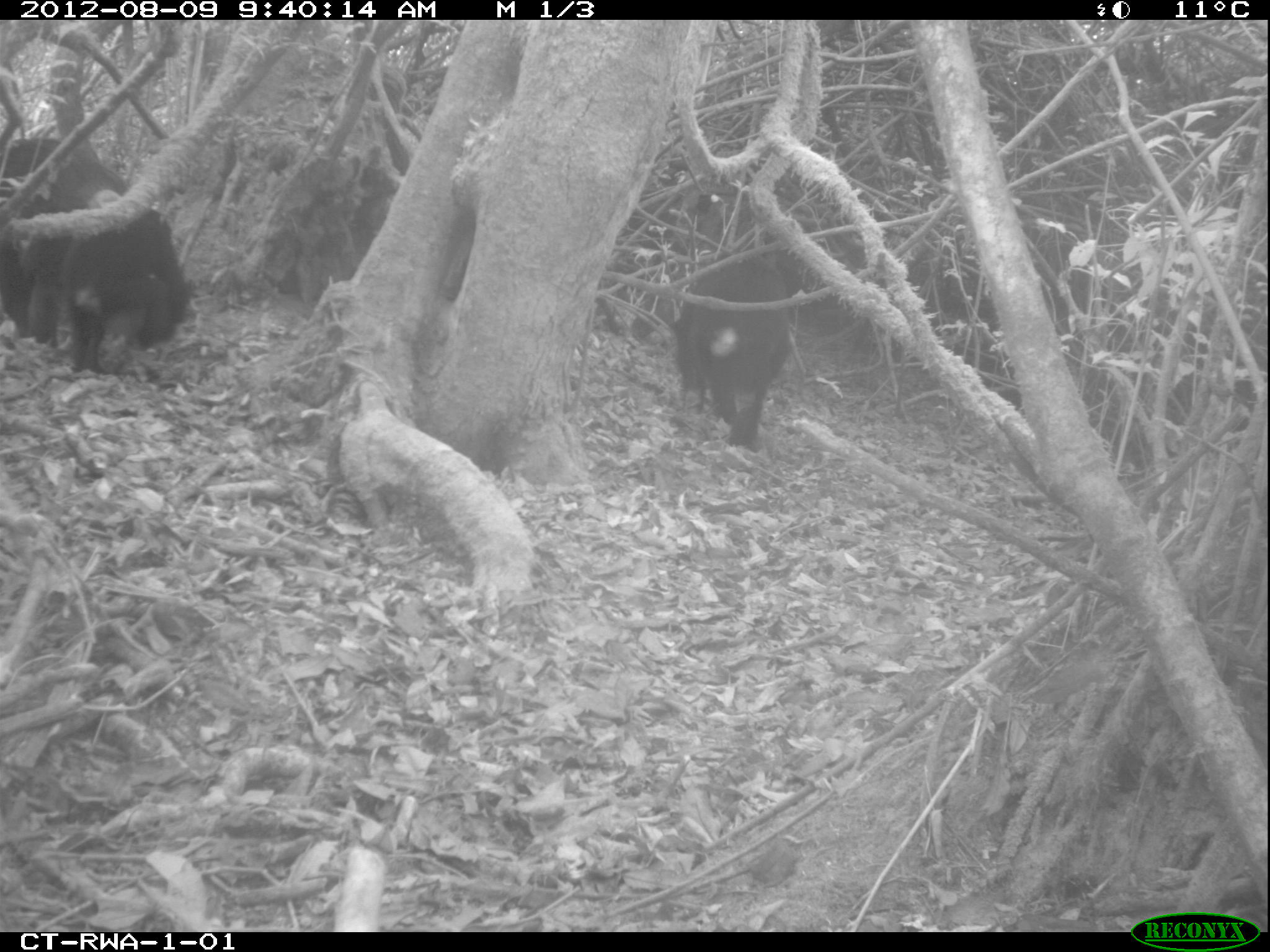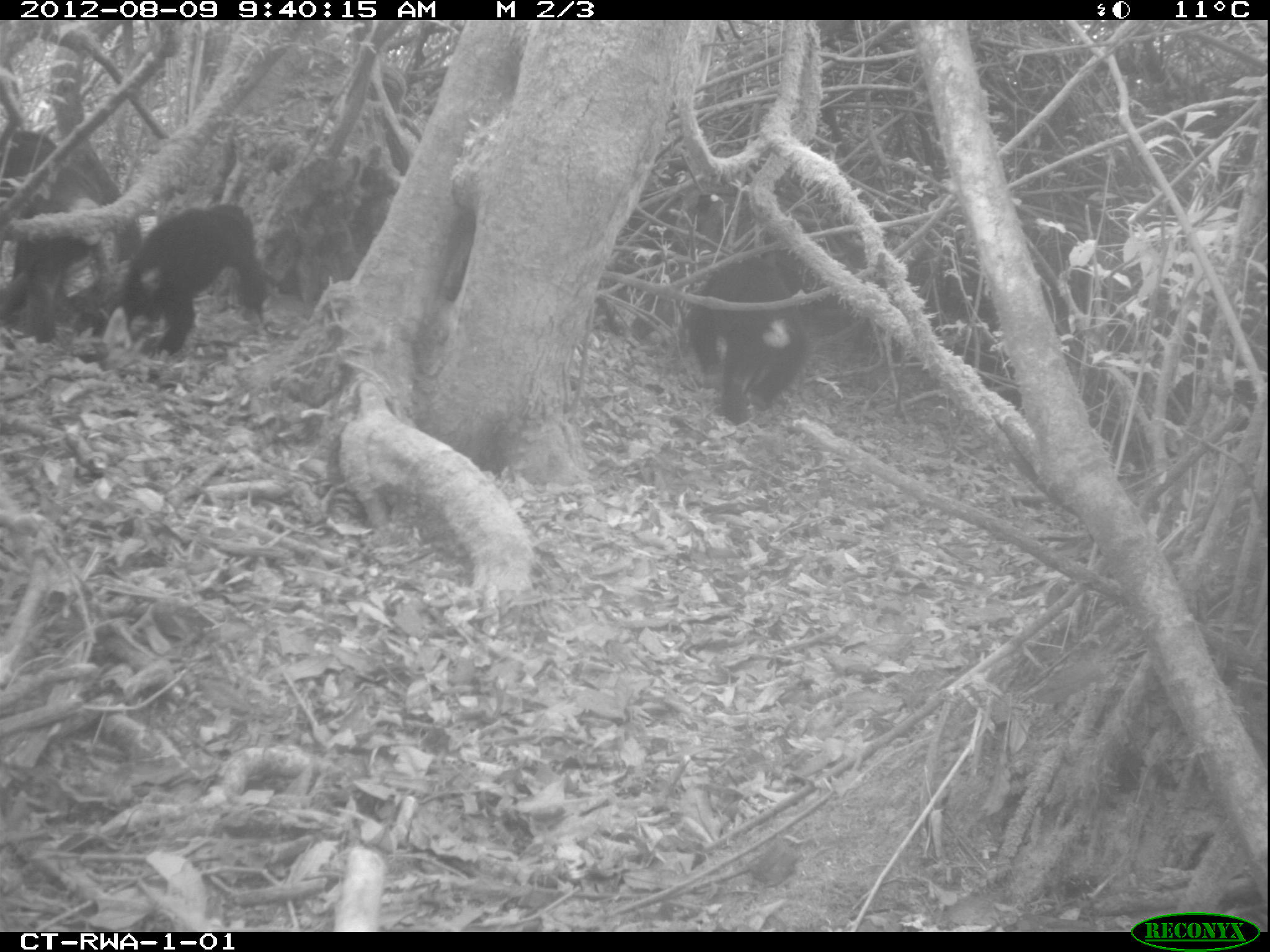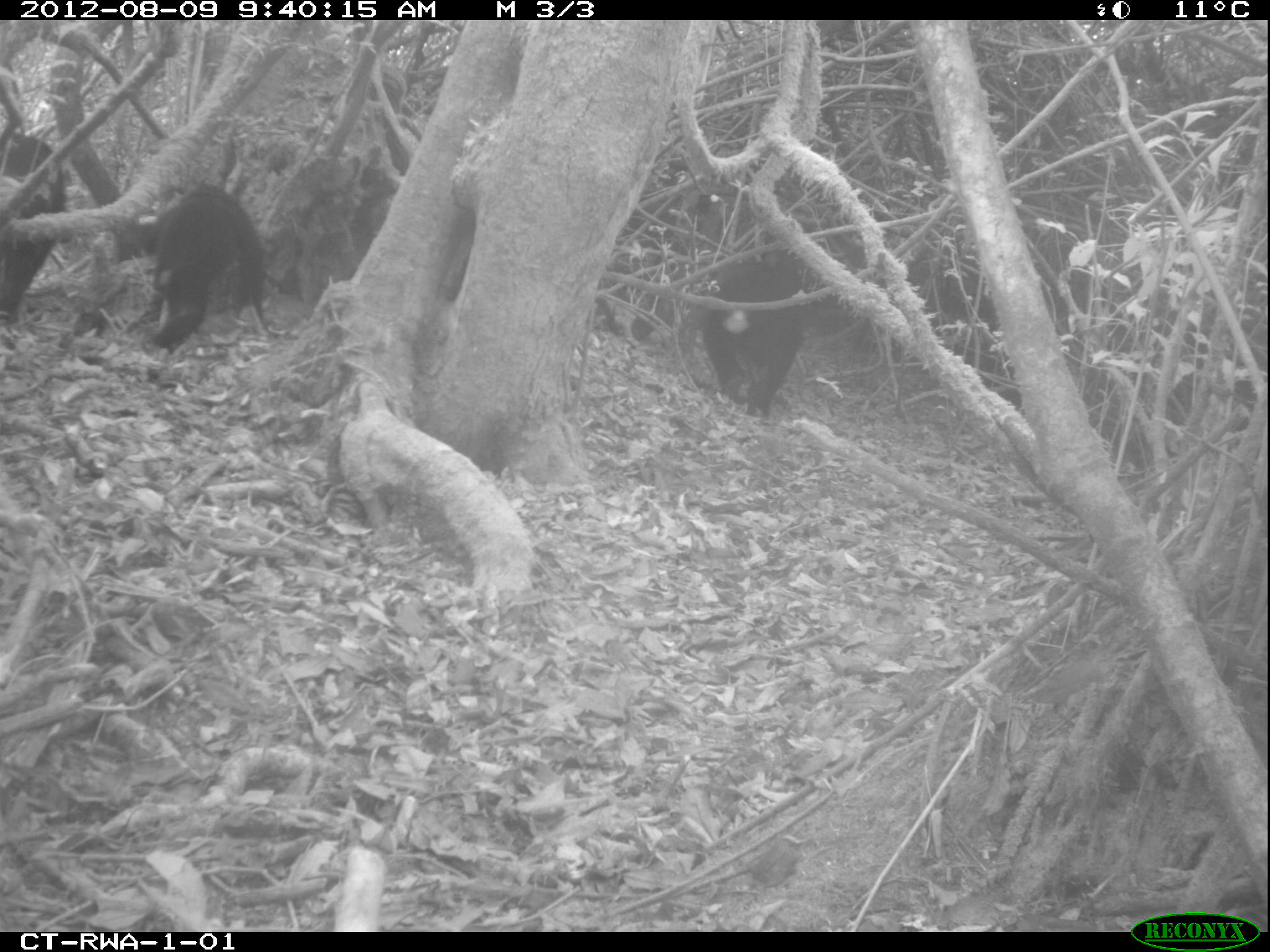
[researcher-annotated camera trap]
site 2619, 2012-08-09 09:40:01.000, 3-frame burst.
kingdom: Animalia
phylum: Chordata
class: Mammalia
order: Primates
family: Hominidae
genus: Pan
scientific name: Pan troglodytes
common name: chimpanzee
Pan troglodytes (chimpanzee), count 3.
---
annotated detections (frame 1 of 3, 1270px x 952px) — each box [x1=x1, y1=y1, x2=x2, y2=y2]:
pan troglodytes: [x1=0, y1=139, x2=191, y2=372]; [x1=670, y1=257, x2=794, y2=447]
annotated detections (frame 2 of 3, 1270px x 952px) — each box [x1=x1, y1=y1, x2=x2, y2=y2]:
pan troglodytes: [x1=0, y1=129, x2=145, y2=337]; [x1=119, y1=203, x2=265, y2=358]; [x1=688, y1=259, x2=815, y2=424]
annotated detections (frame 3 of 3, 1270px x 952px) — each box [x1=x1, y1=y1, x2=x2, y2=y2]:
pan troglodytes: [x1=126, y1=182, x2=270, y2=359]; [x1=694, y1=259, x2=808, y2=419]; [x1=0, y1=133, x2=69, y2=323]